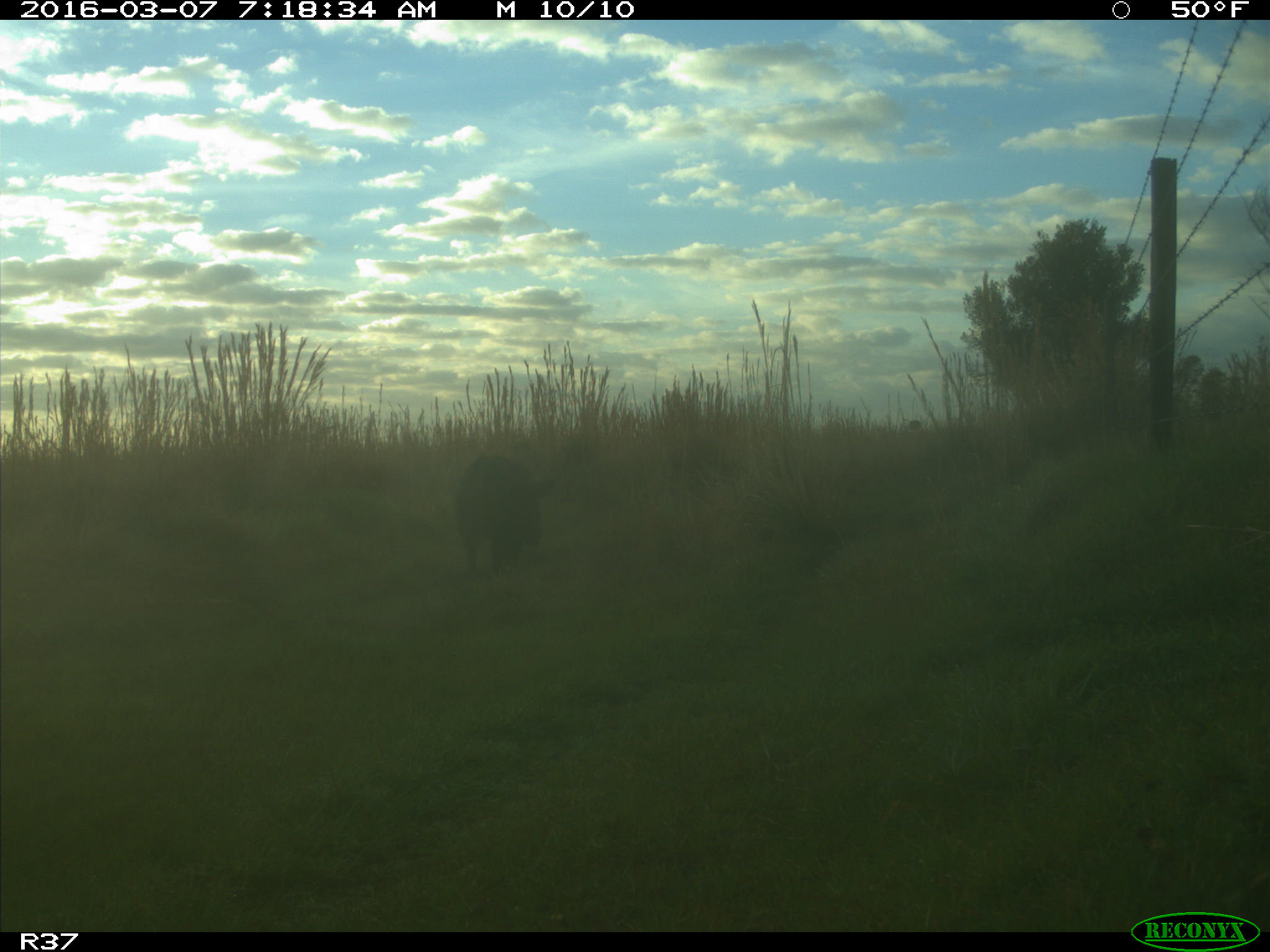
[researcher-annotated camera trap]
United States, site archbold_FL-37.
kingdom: Animalia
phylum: Chordata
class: Mammalia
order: Artiodactyla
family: Suidae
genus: Sus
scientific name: Sus scrofa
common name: wild boar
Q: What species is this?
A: Sus scrofa (wild boar).